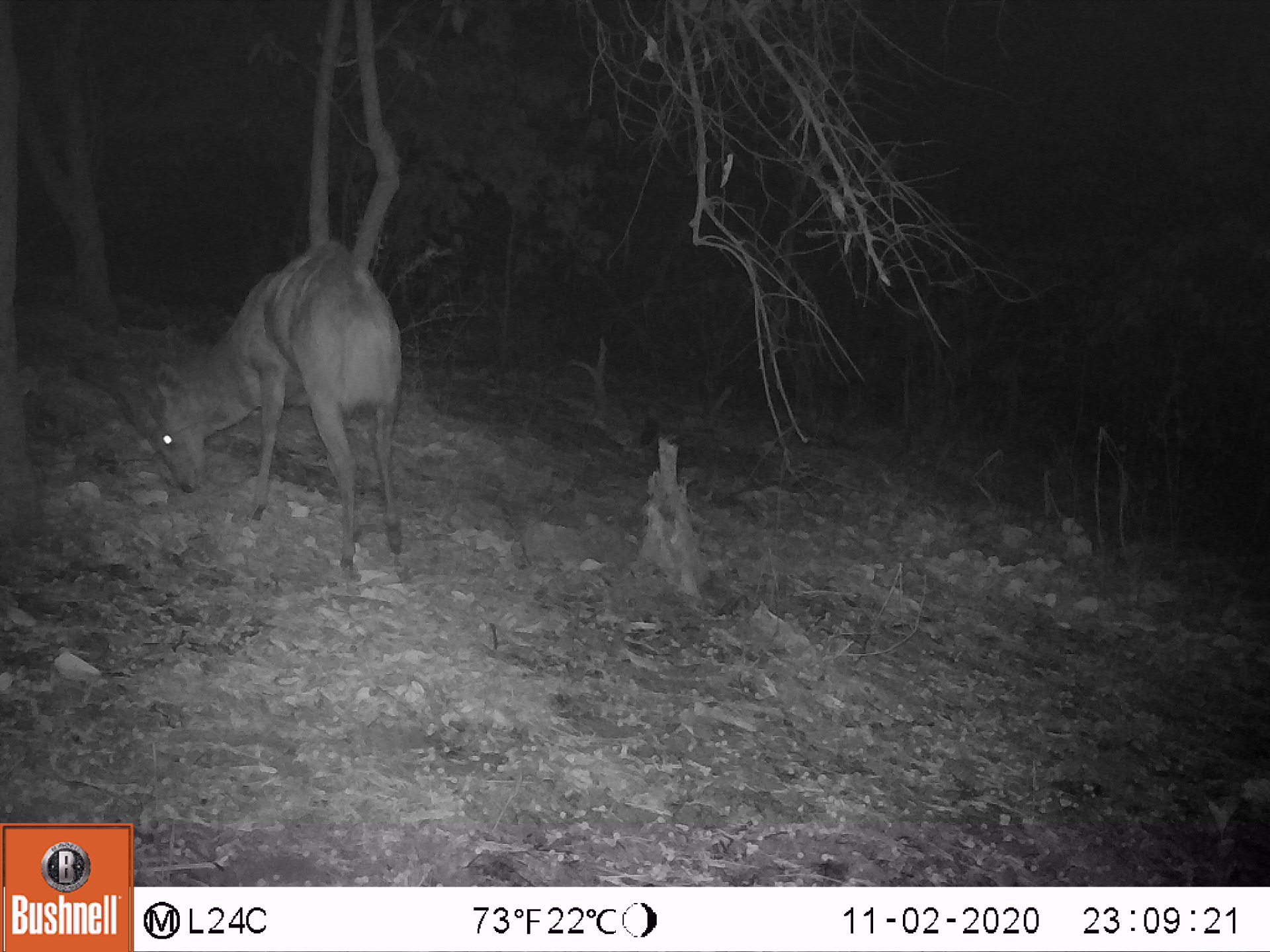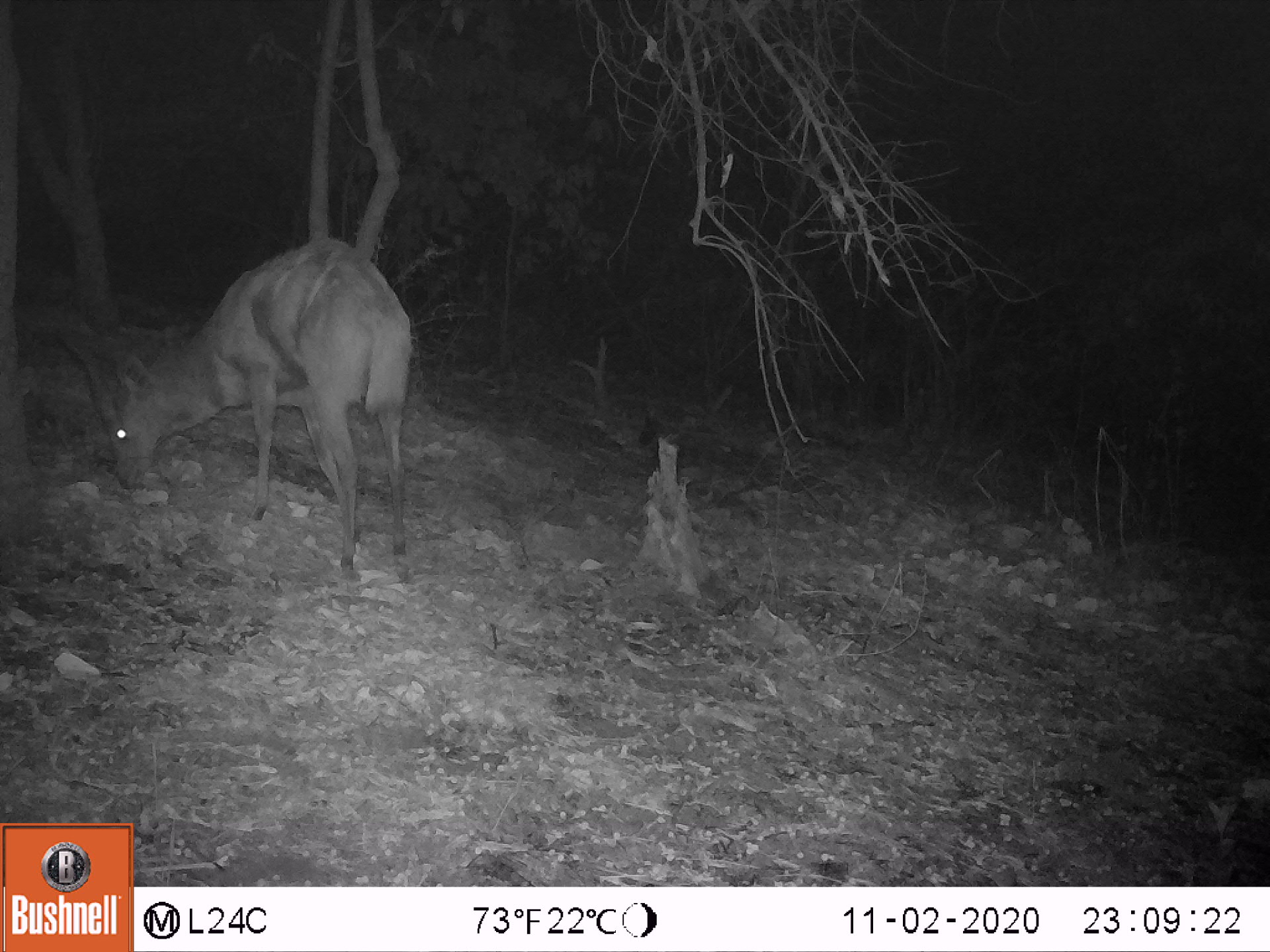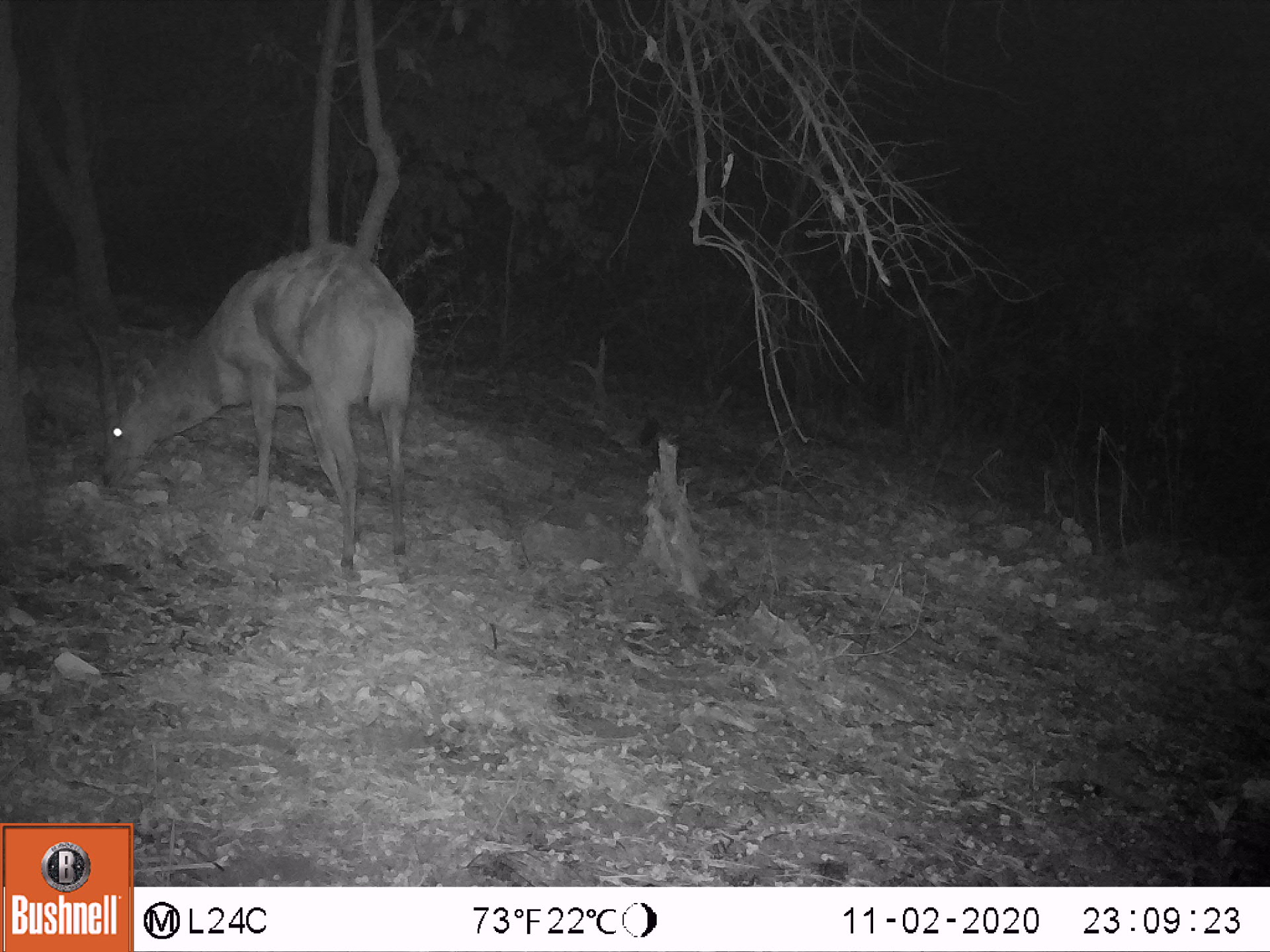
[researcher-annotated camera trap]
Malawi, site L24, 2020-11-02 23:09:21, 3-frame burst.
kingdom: Animalia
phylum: Chordata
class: Mammalia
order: Artiodactyla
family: Bovidae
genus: Tragelaphus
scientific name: Tragelaphus sylvaticus sylvaticus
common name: cape bushbuck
Cape bushbuck (Tragelaphus sylvaticus sylvaticus), count 1.